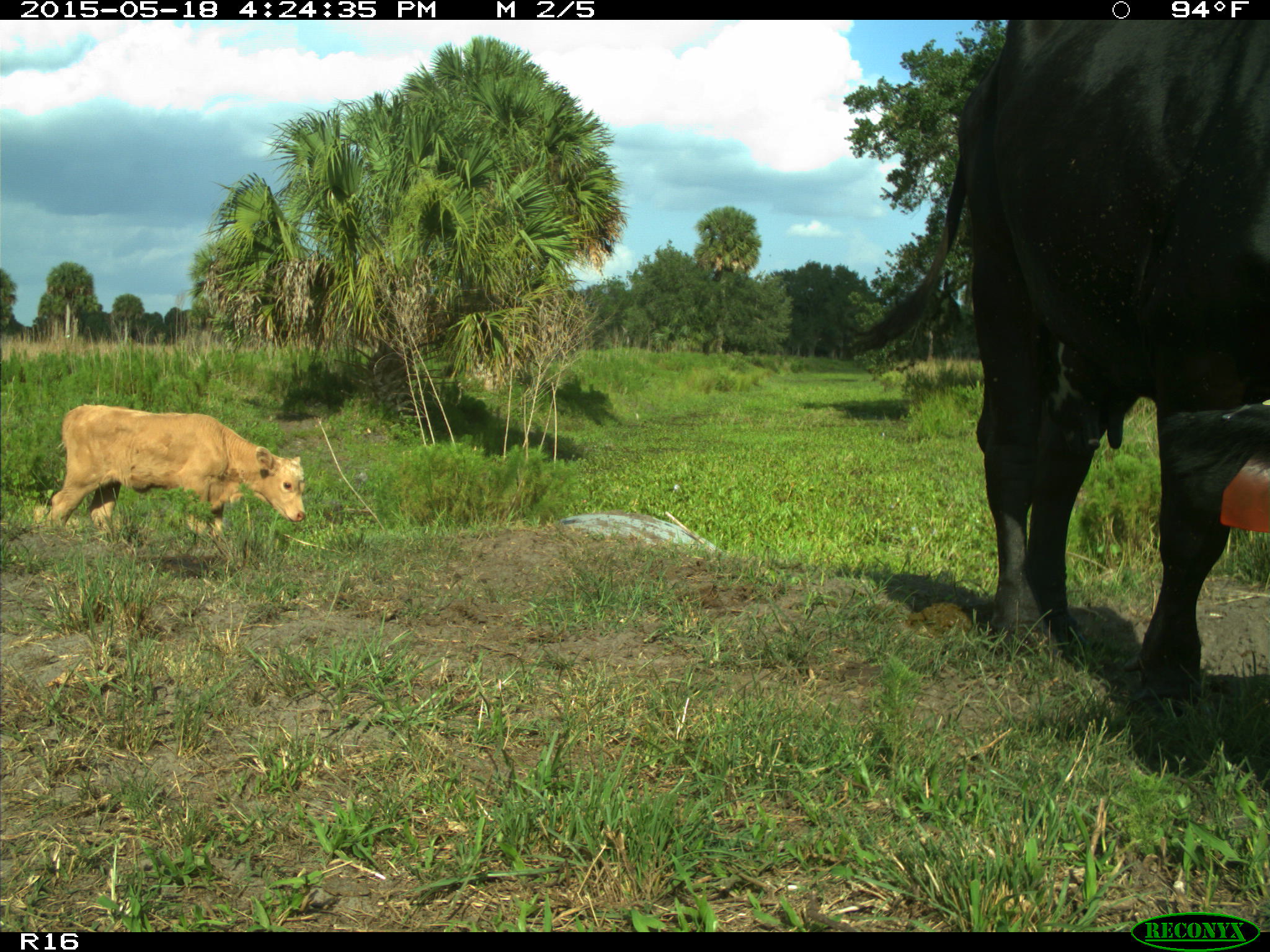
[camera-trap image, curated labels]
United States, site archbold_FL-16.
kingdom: Animalia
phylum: Chordata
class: Mammalia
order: Artiodactyla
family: Bovidae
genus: Bos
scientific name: Bos taurus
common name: domestic cow